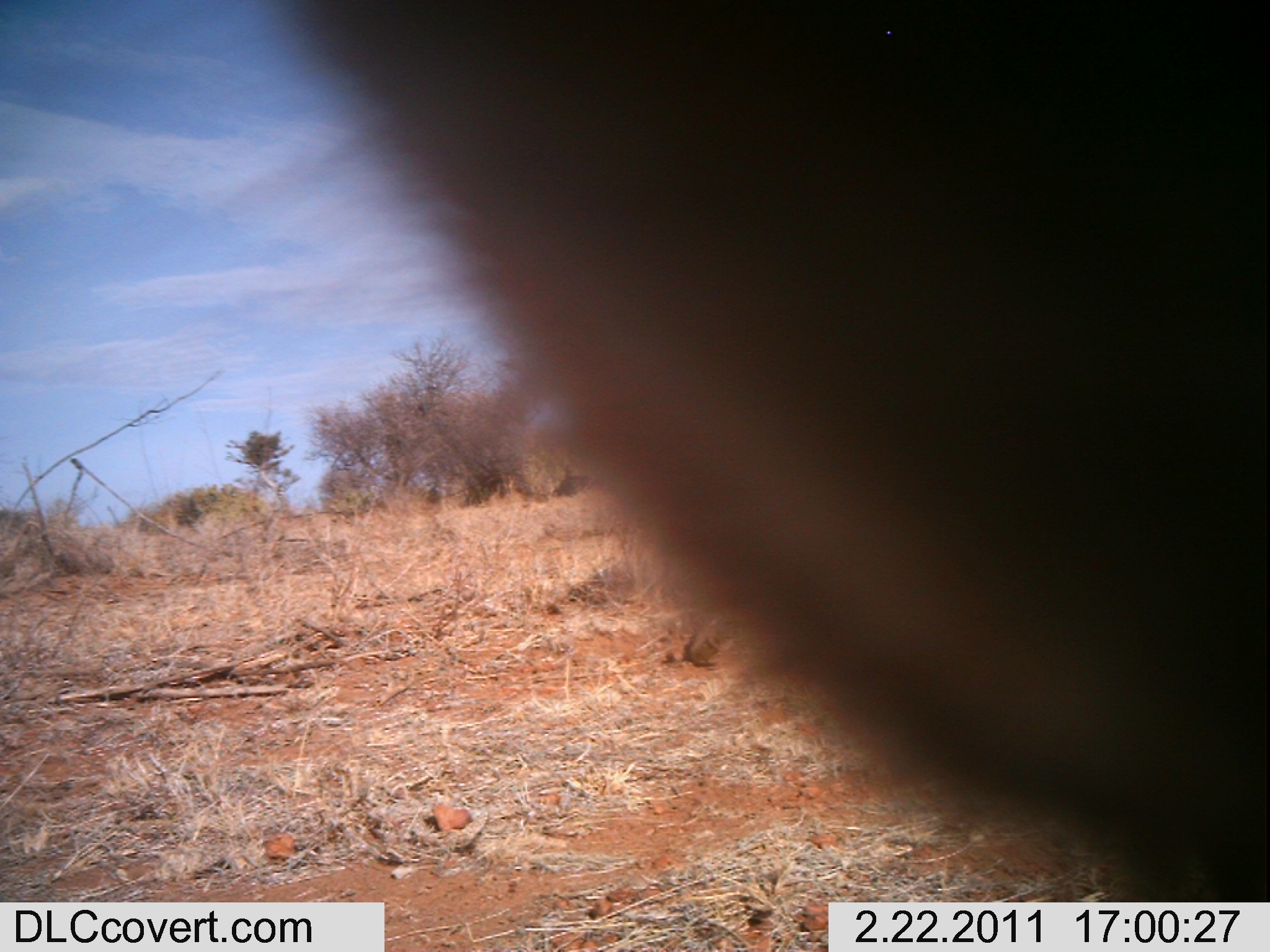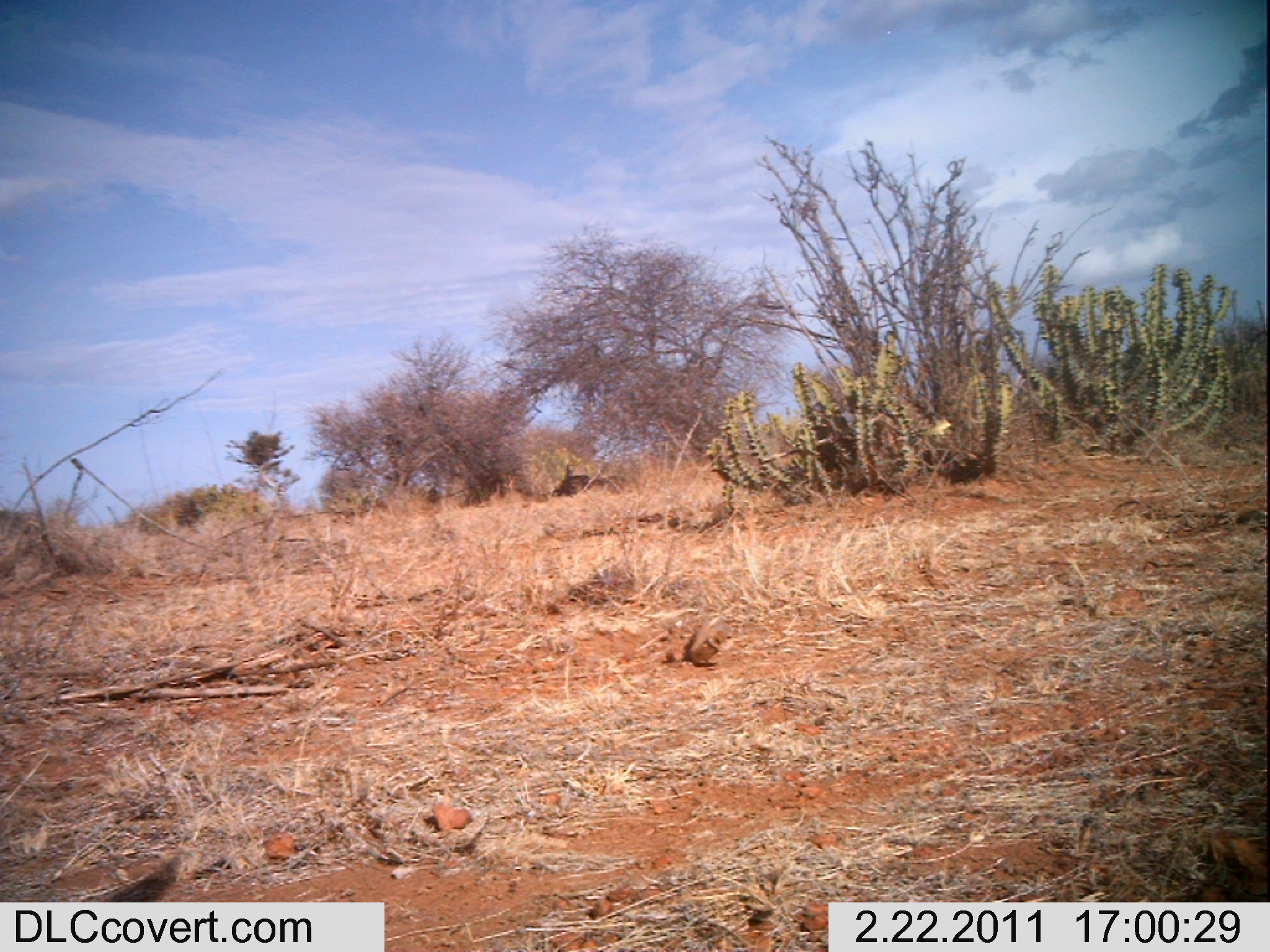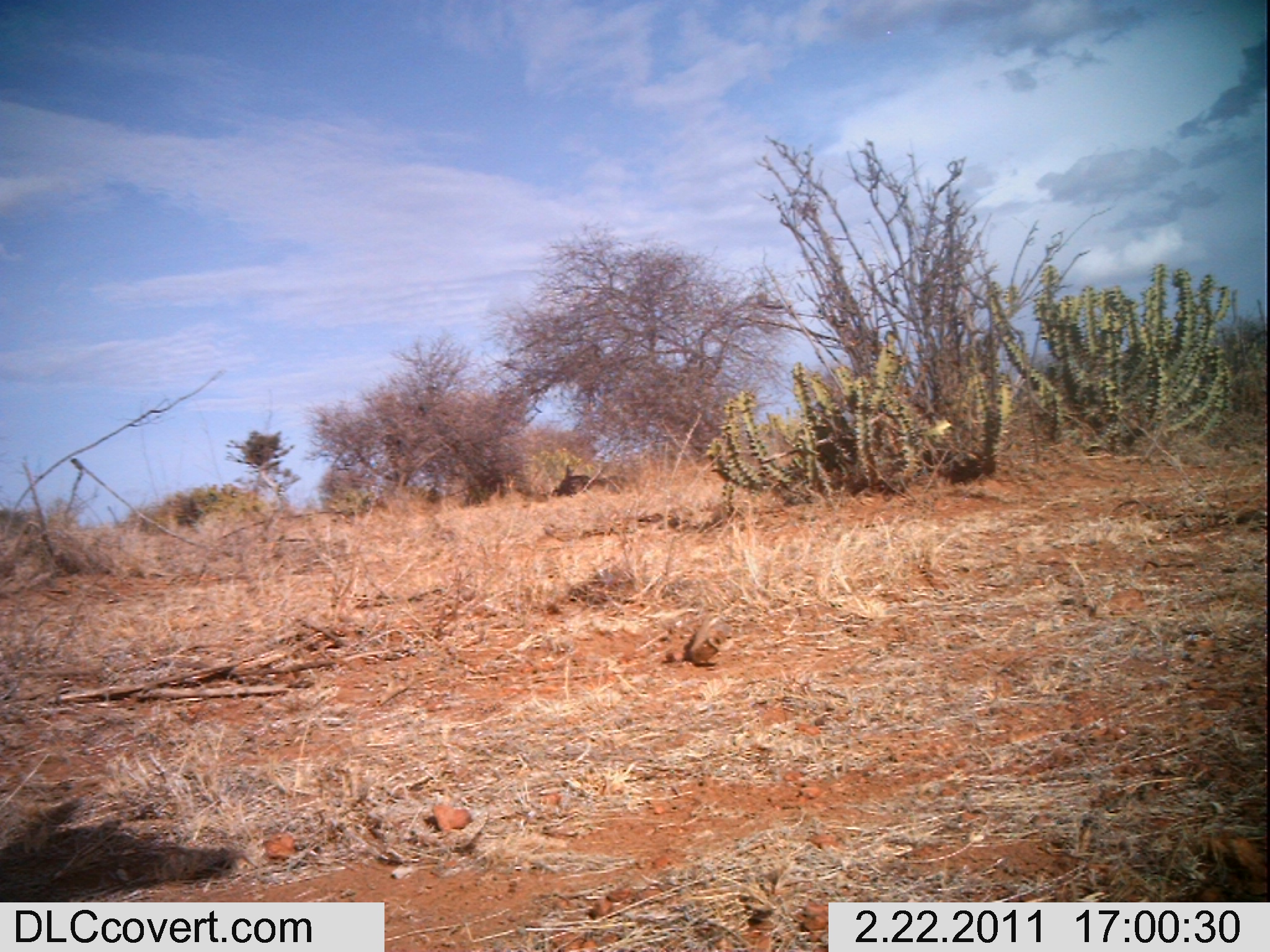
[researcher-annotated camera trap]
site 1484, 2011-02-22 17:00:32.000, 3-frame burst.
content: unidentified animal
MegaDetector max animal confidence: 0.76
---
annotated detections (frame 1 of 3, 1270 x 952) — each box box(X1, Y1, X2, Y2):
unknown: box(275, 0, 1270, 898)